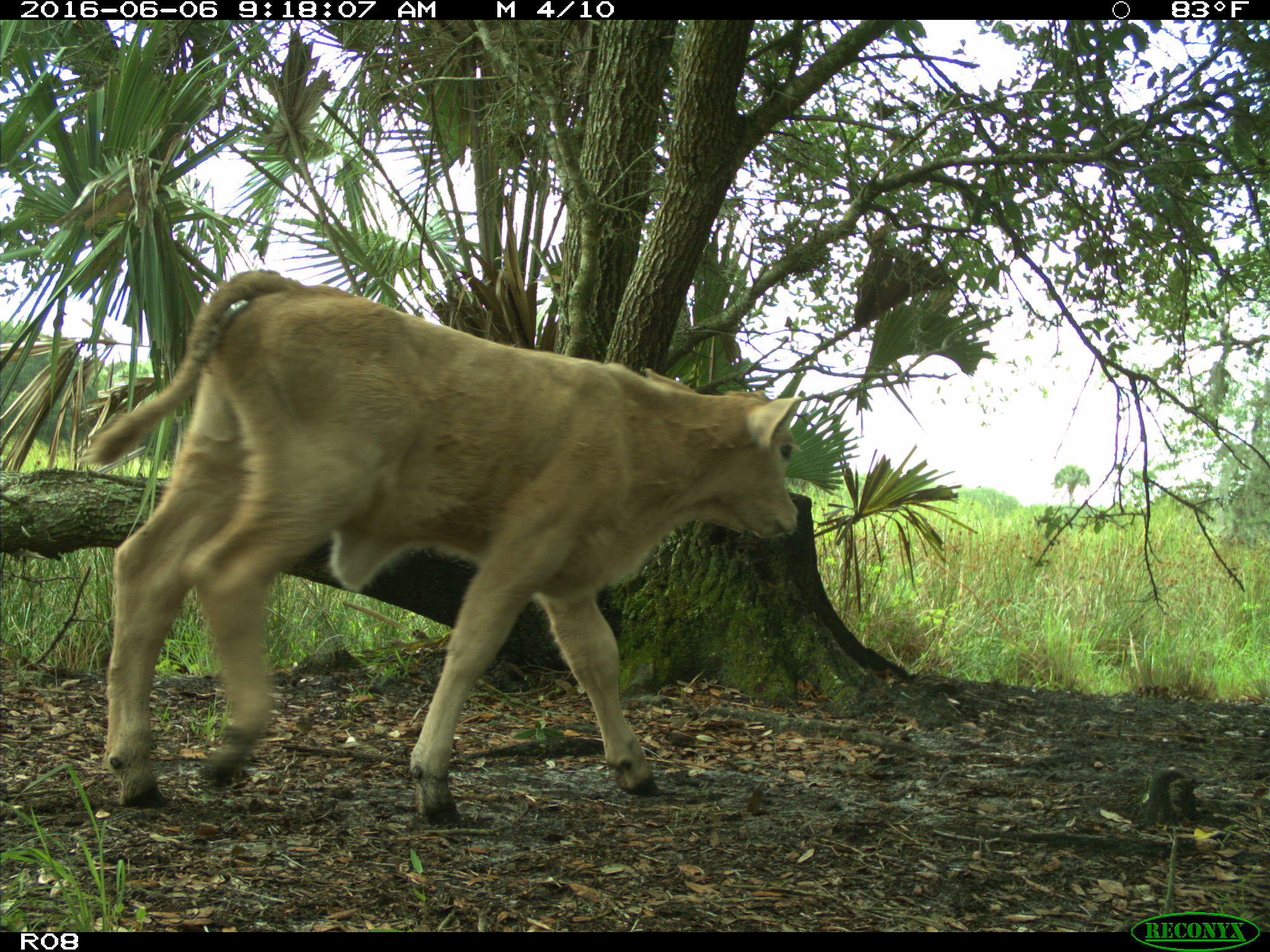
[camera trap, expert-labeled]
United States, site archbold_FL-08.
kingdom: Animalia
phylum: Chordata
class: Mammalia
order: Artiodactyla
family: Bovidae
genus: Bos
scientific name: Bos taurus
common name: domestic cow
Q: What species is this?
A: Bos taurus (domestic cow).